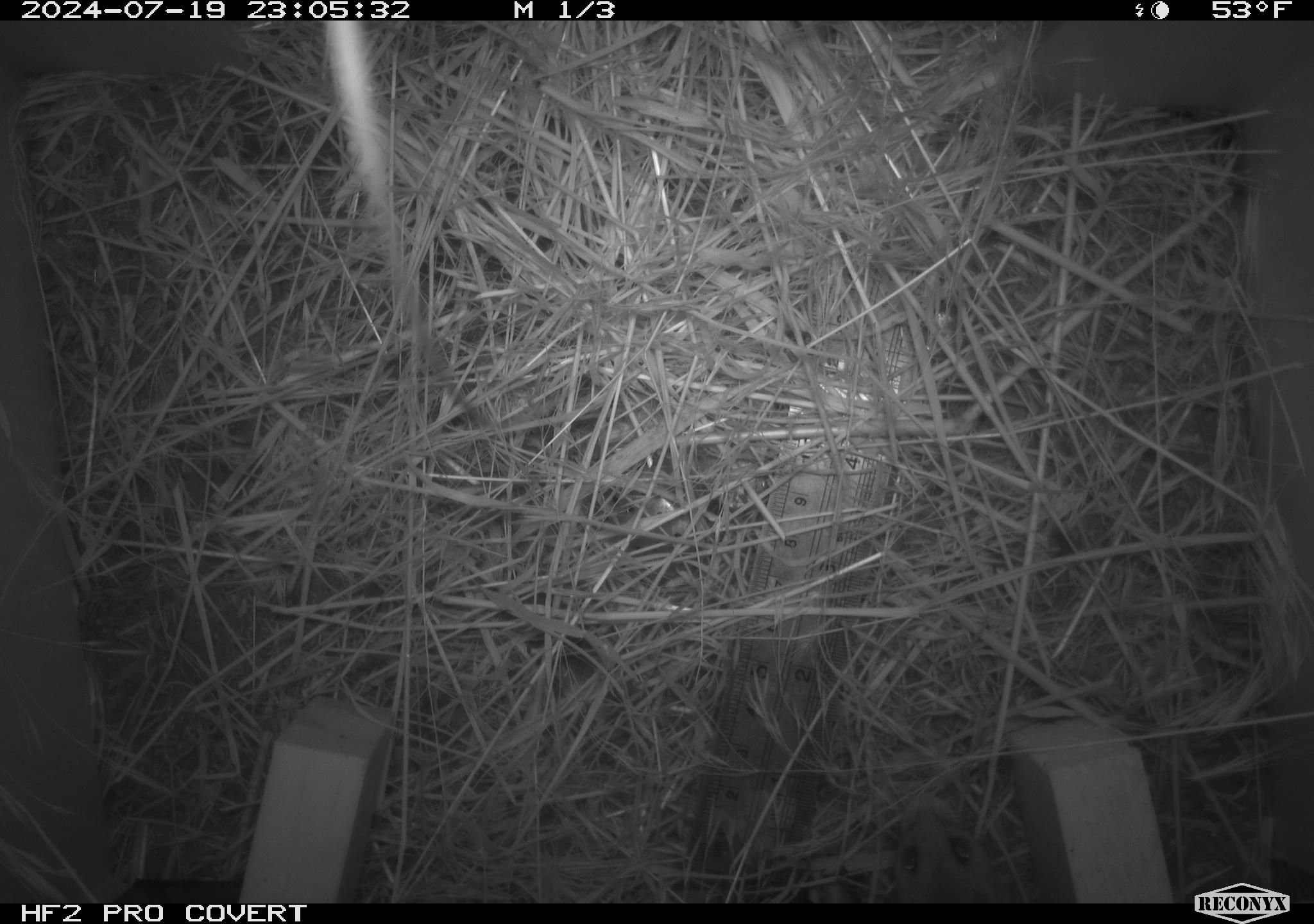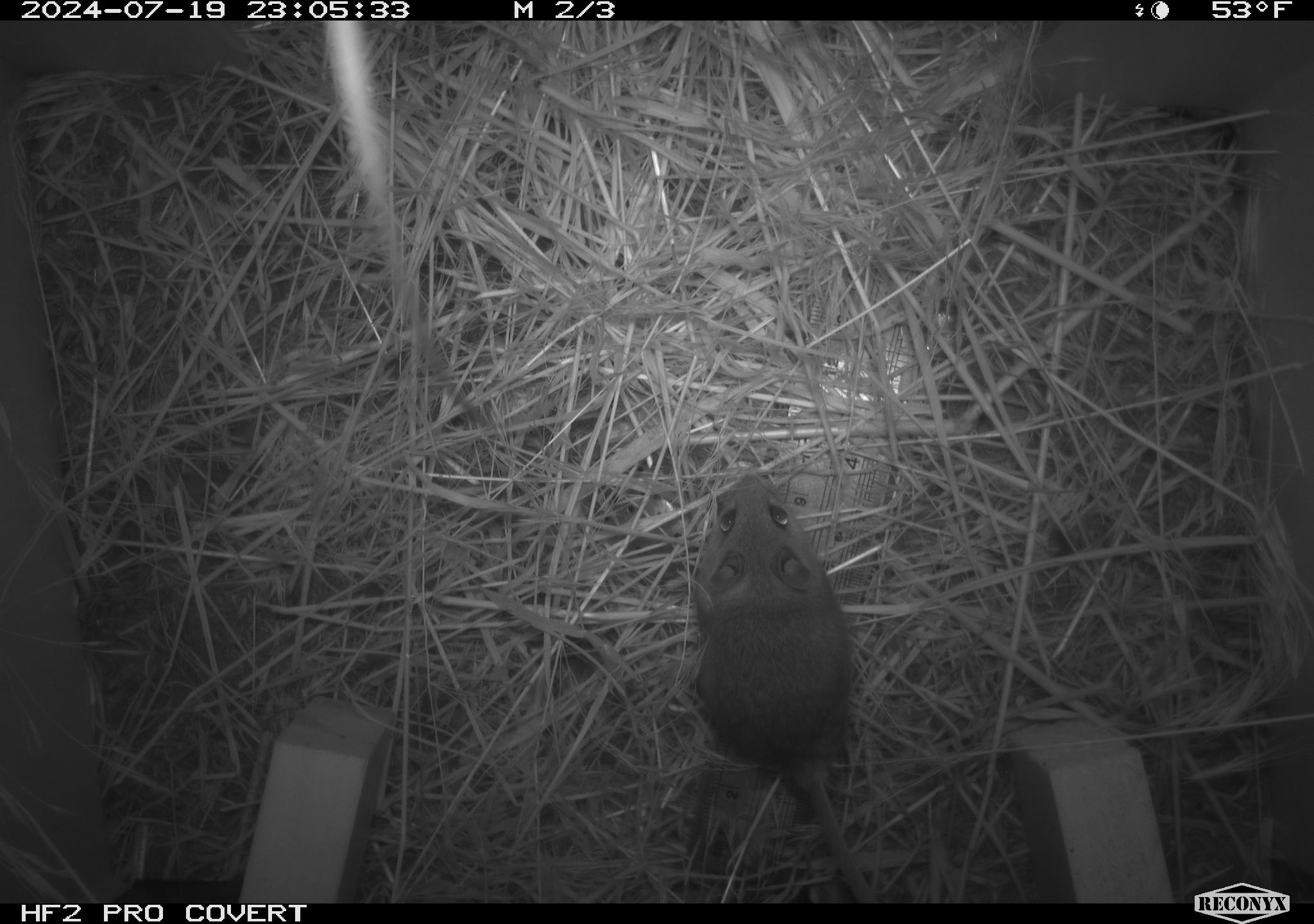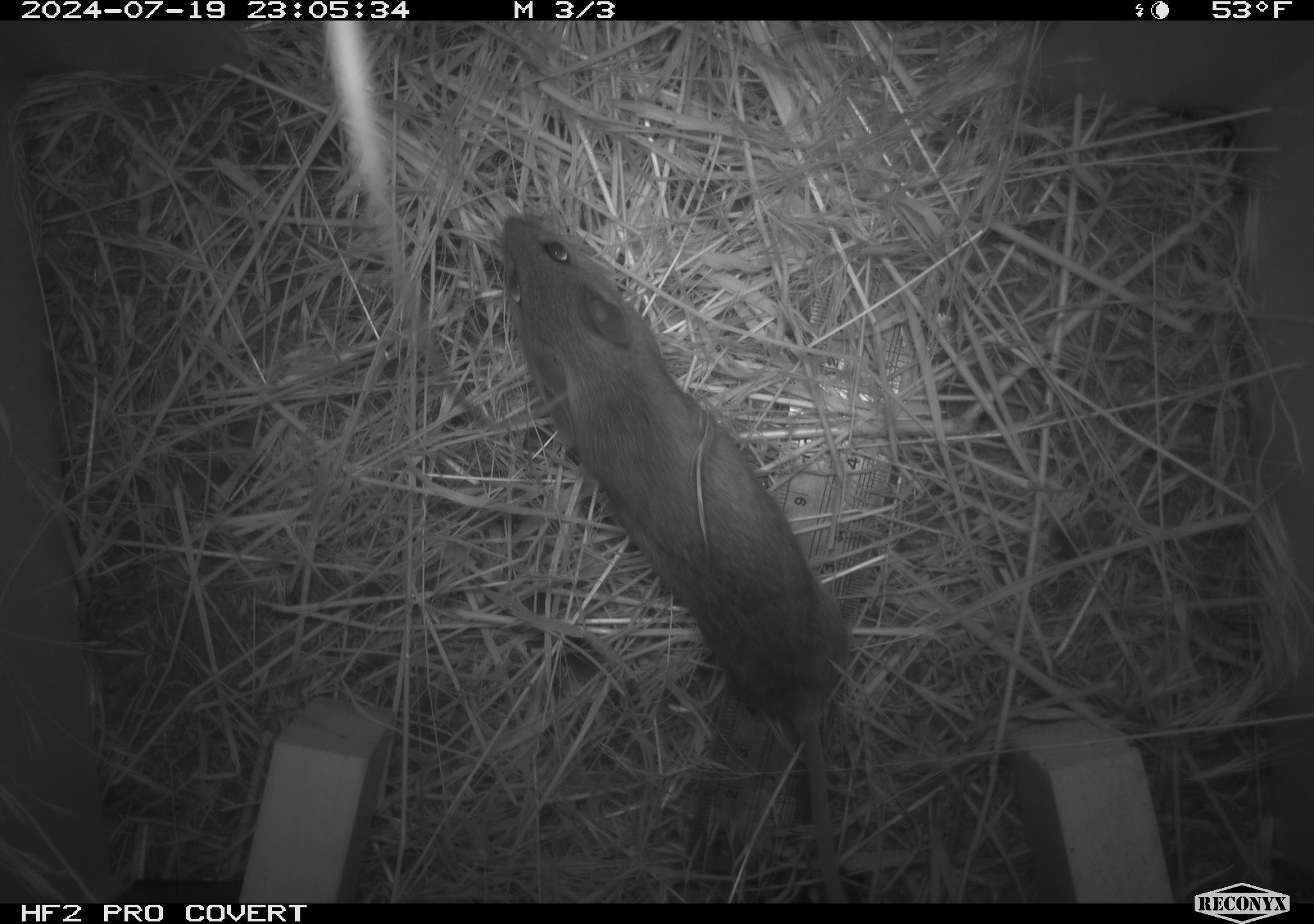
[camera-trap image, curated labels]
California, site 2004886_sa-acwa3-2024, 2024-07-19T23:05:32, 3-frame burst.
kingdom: Animalia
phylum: Chordata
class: Mammalia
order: Rodentia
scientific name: Rodentia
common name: mouse species